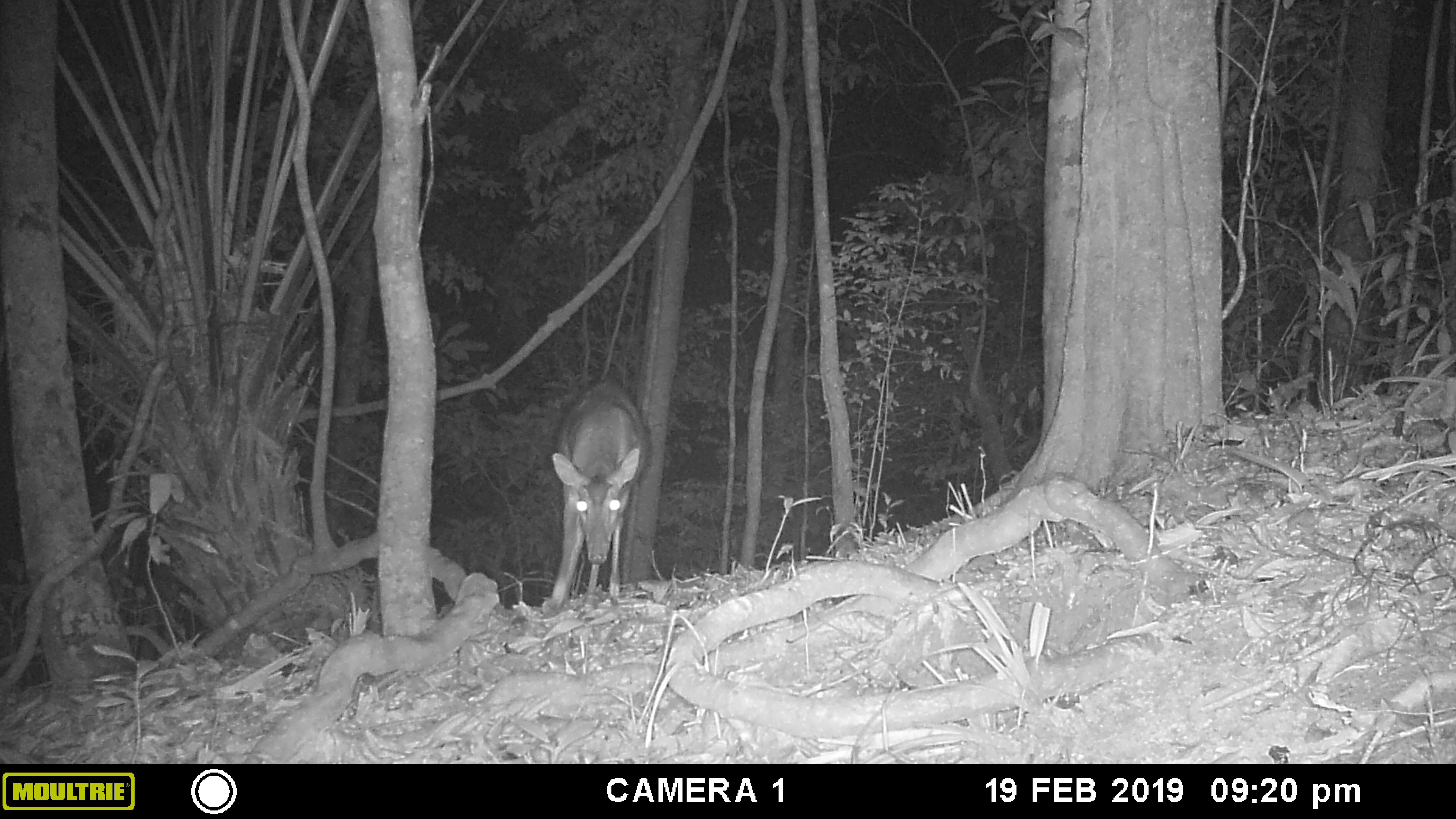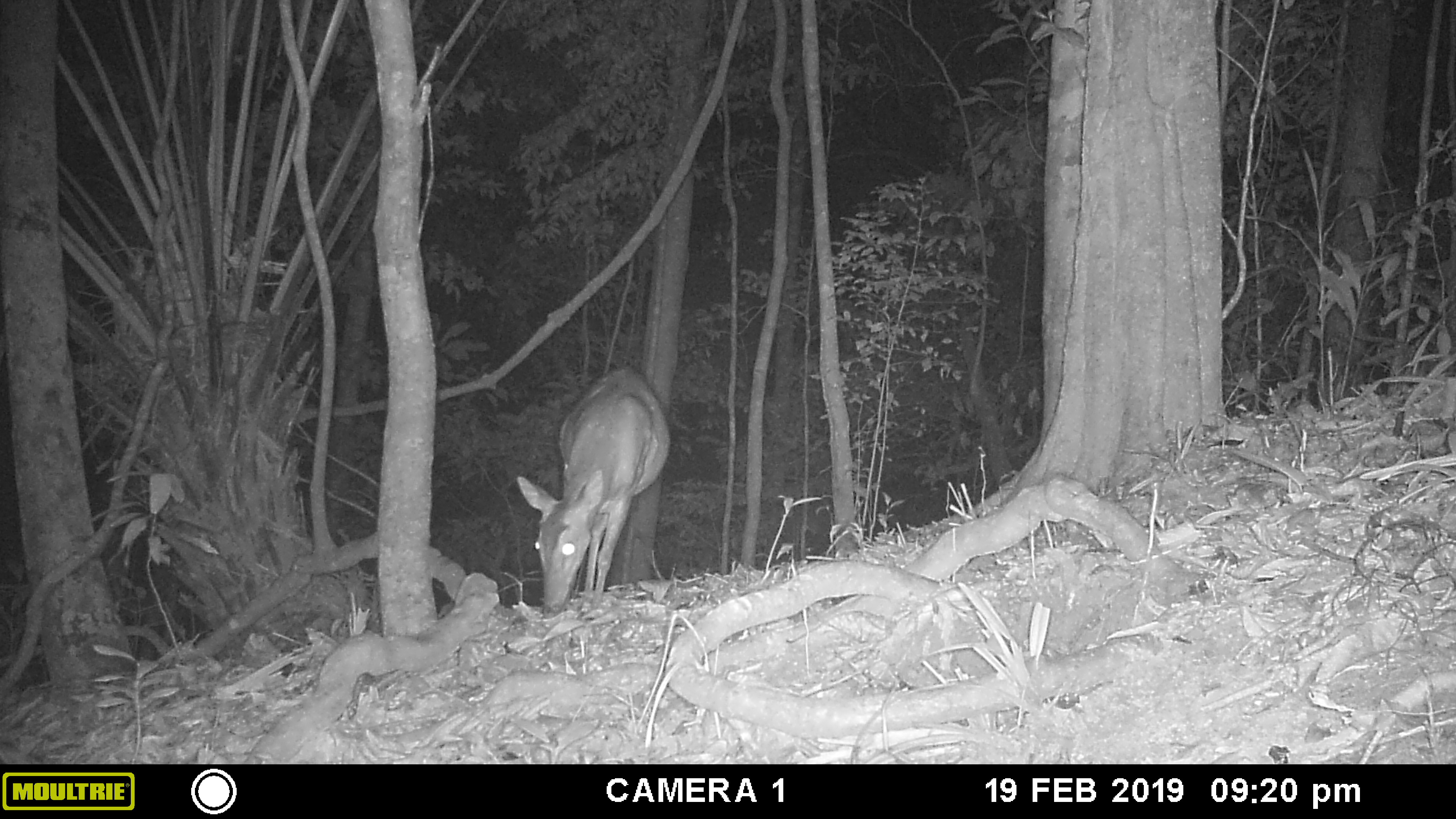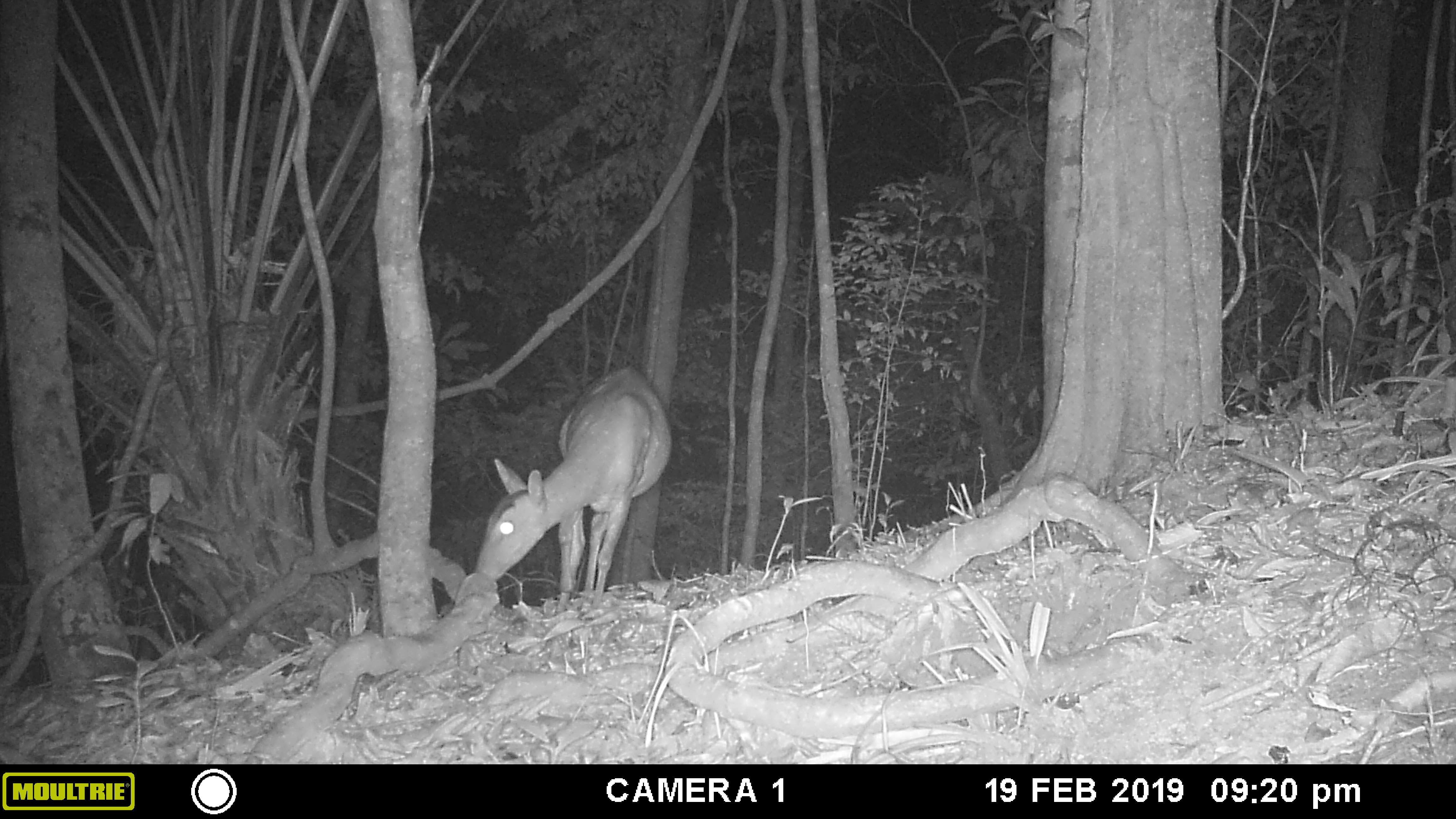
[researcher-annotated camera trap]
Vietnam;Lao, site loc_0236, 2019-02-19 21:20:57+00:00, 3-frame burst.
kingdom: Animalia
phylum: Chordata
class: Mammalia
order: Artiodactyla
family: Cervidae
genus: Muntiacus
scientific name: Muntiacus vuquangensis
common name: large-antlered muntjac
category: large antlered muntjac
Large antlered muntjac (large-antlered muntjac) (Muntiacus vuquangensis). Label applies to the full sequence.